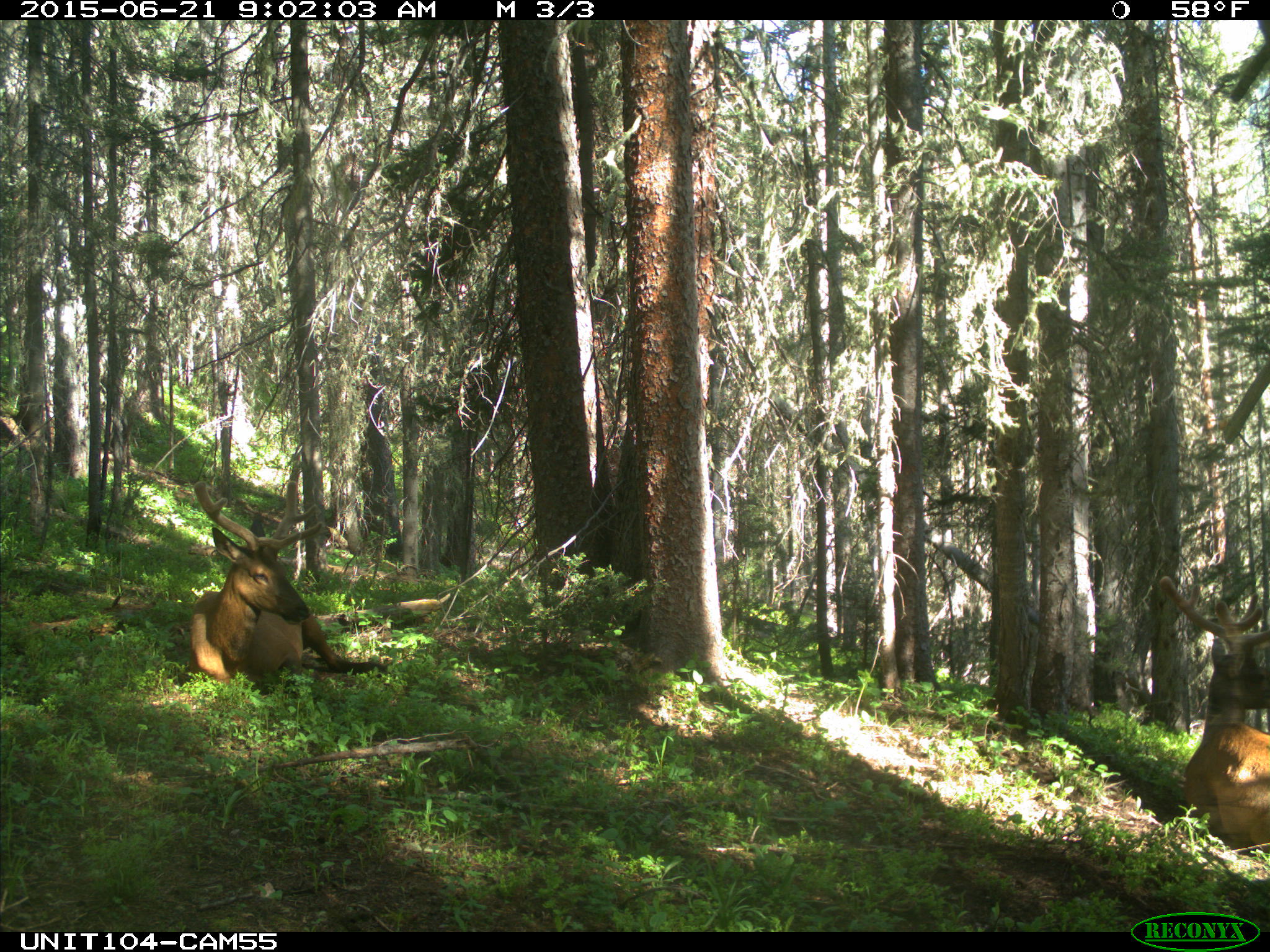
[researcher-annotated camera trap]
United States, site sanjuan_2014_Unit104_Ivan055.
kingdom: Animalia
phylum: Chordata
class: Mammalia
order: Artiodactyla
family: Cervidae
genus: Cervus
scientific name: Cervus elaphus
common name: red deer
Cervus elaphus (red deer).